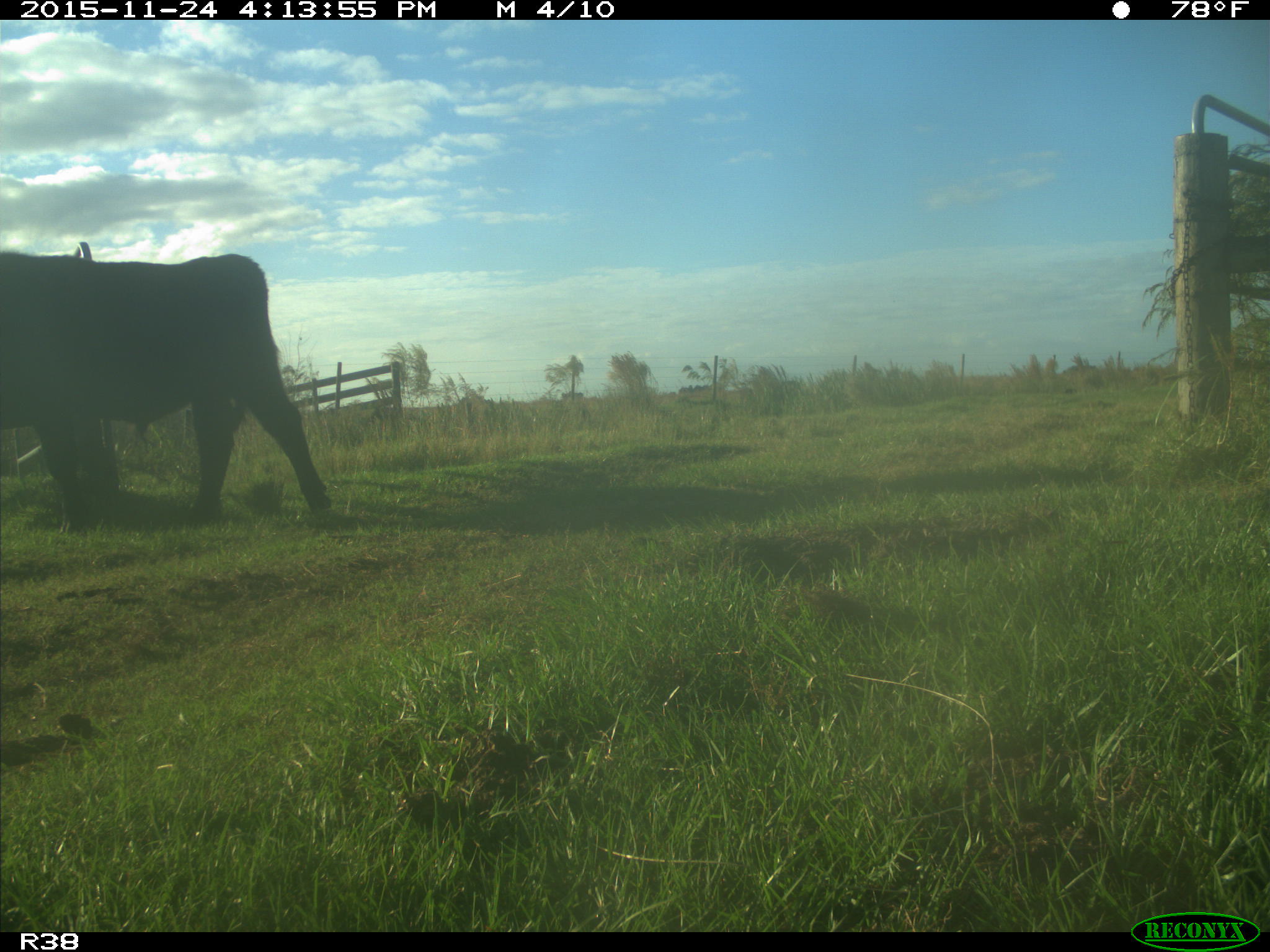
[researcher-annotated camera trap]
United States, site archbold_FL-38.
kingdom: Animalia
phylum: Chordata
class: Mammalia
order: Artiodactyla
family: Bovidae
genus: Bos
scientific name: Bos taurus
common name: domestic cow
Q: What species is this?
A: Bos taurus (domestic cow).